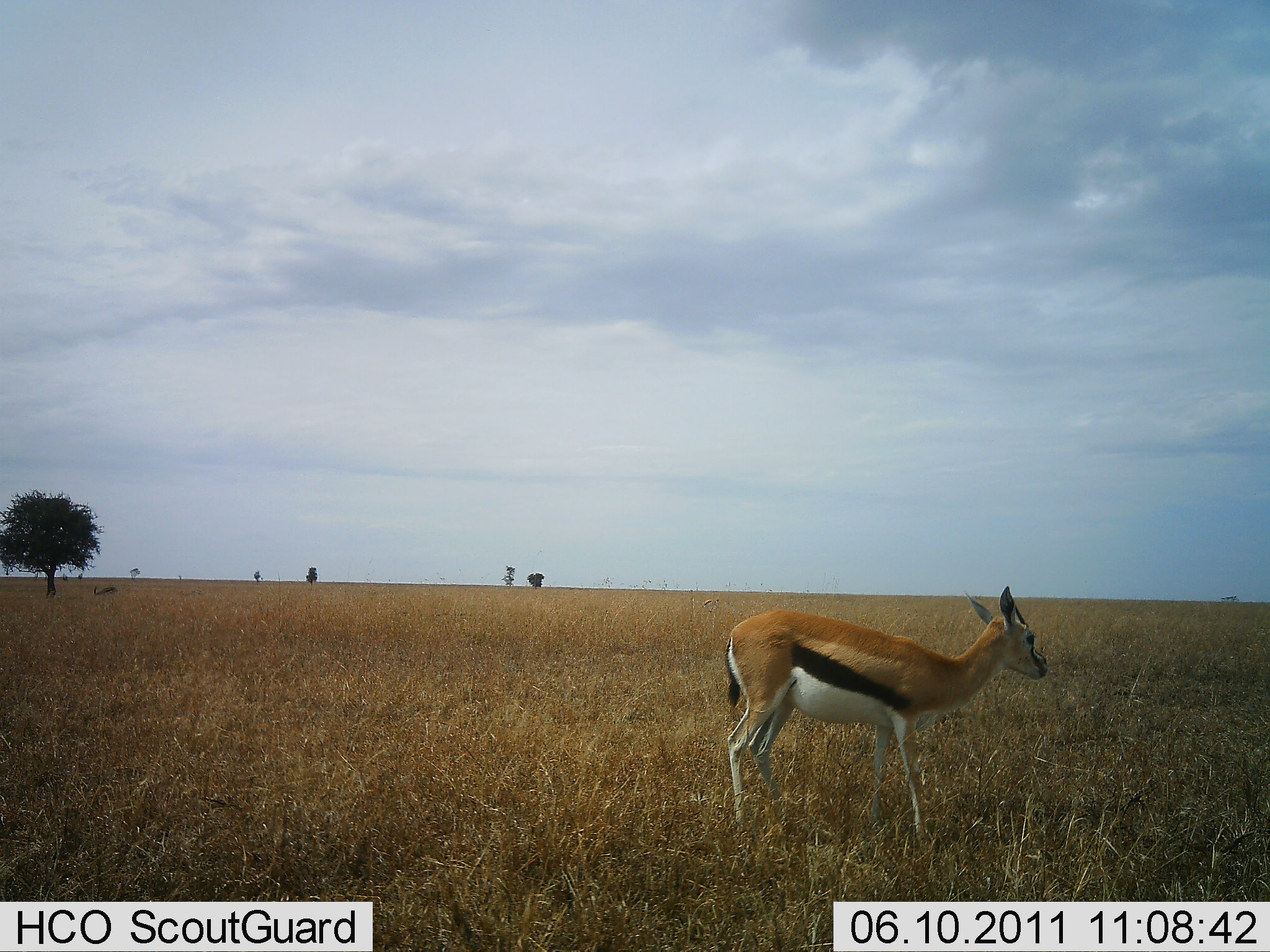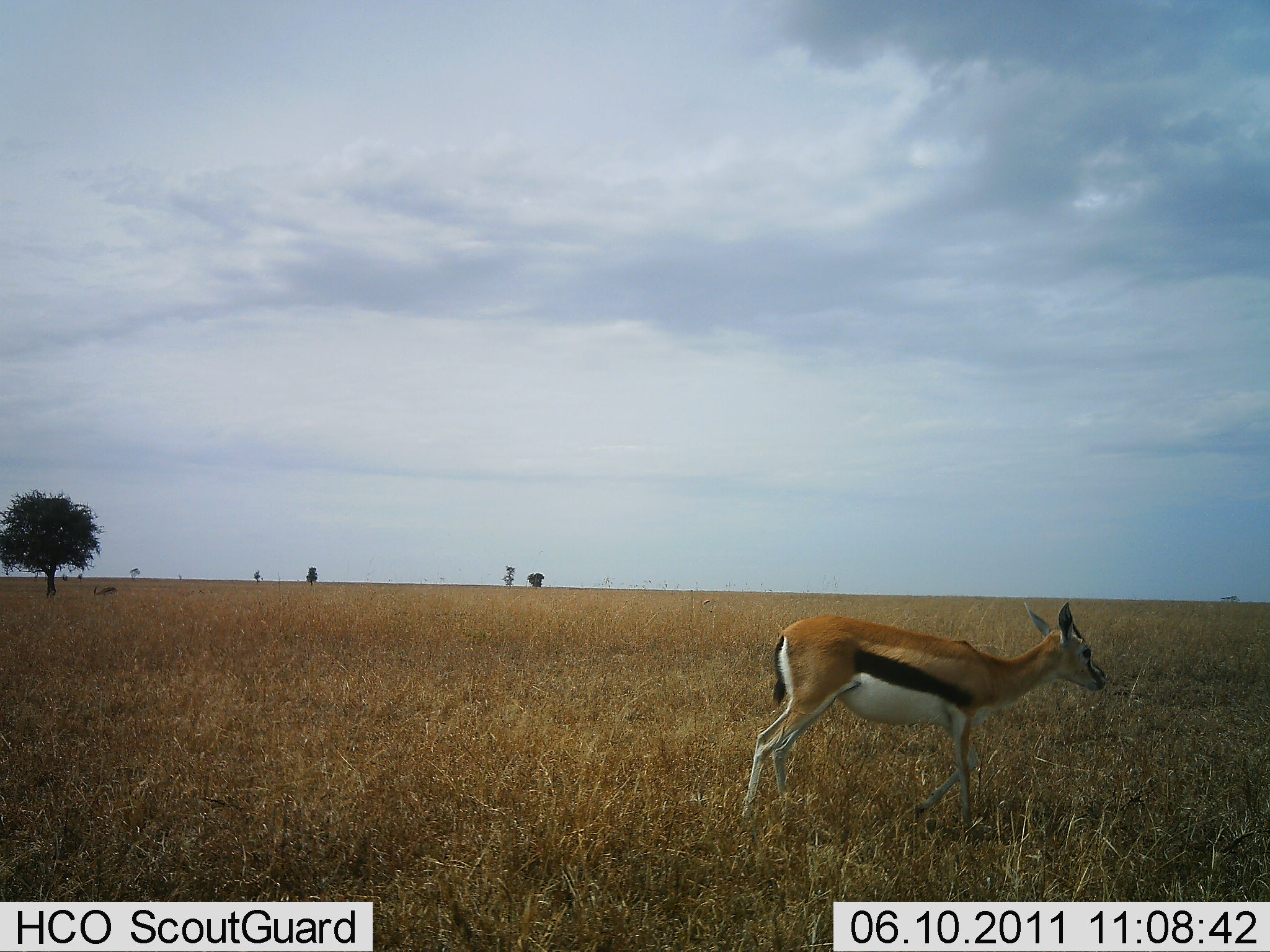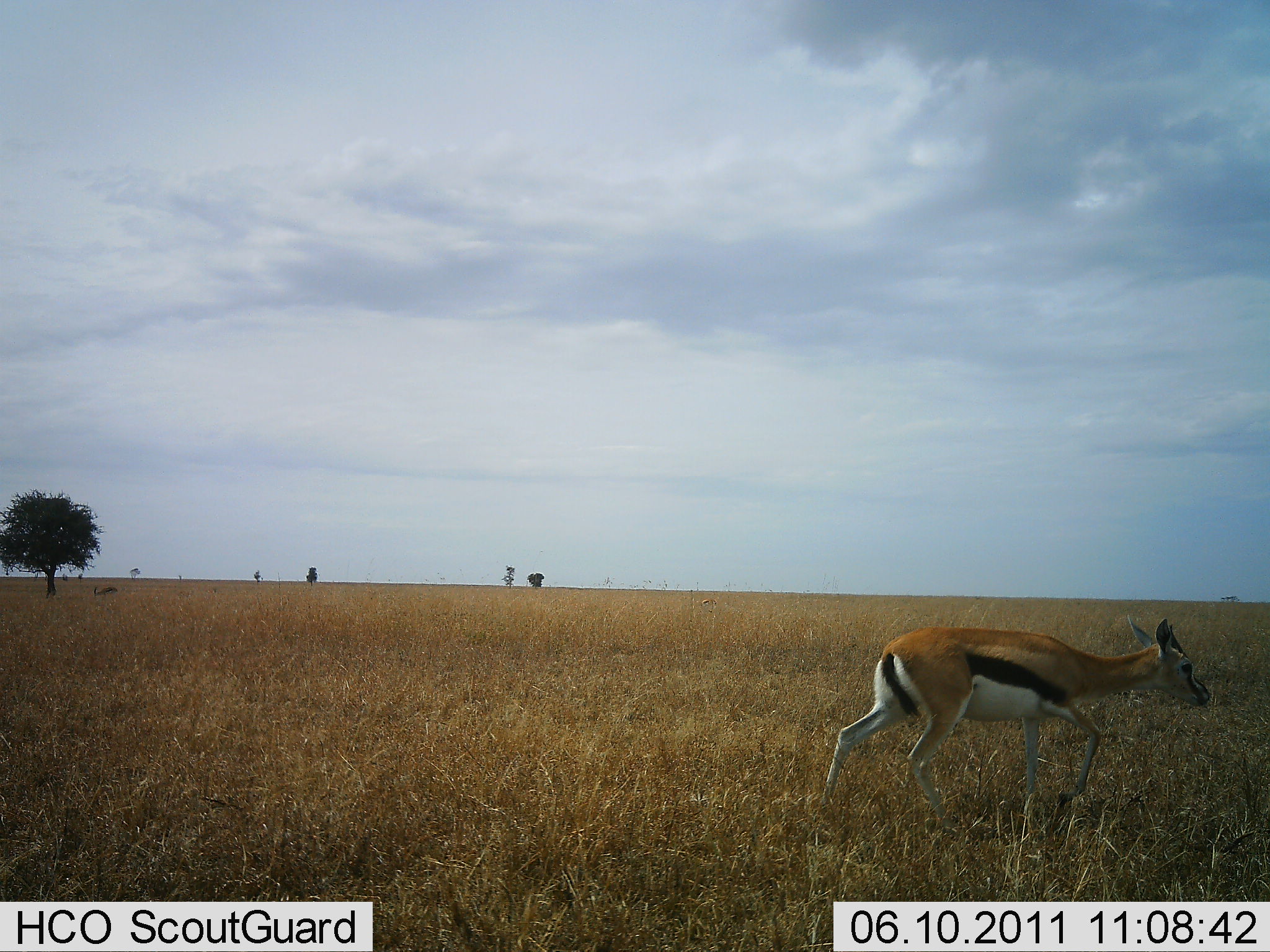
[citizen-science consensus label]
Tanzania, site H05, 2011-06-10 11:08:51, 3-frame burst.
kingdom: Animalia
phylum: Chordata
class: Mammalia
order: Artiodactyla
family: Bovidae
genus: Eudorcas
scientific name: Eudorcas thomsonii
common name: thomson's gazelle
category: gazellethomsons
Gazellethomsons (thomson's gazelle) (Eudorcas thomsonii), count 1. Behavior (volunteer vote fractions): standing 0%, resting 0%, moving 100%, interacting 0%. Young present (vote fraction): 10%. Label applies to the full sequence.